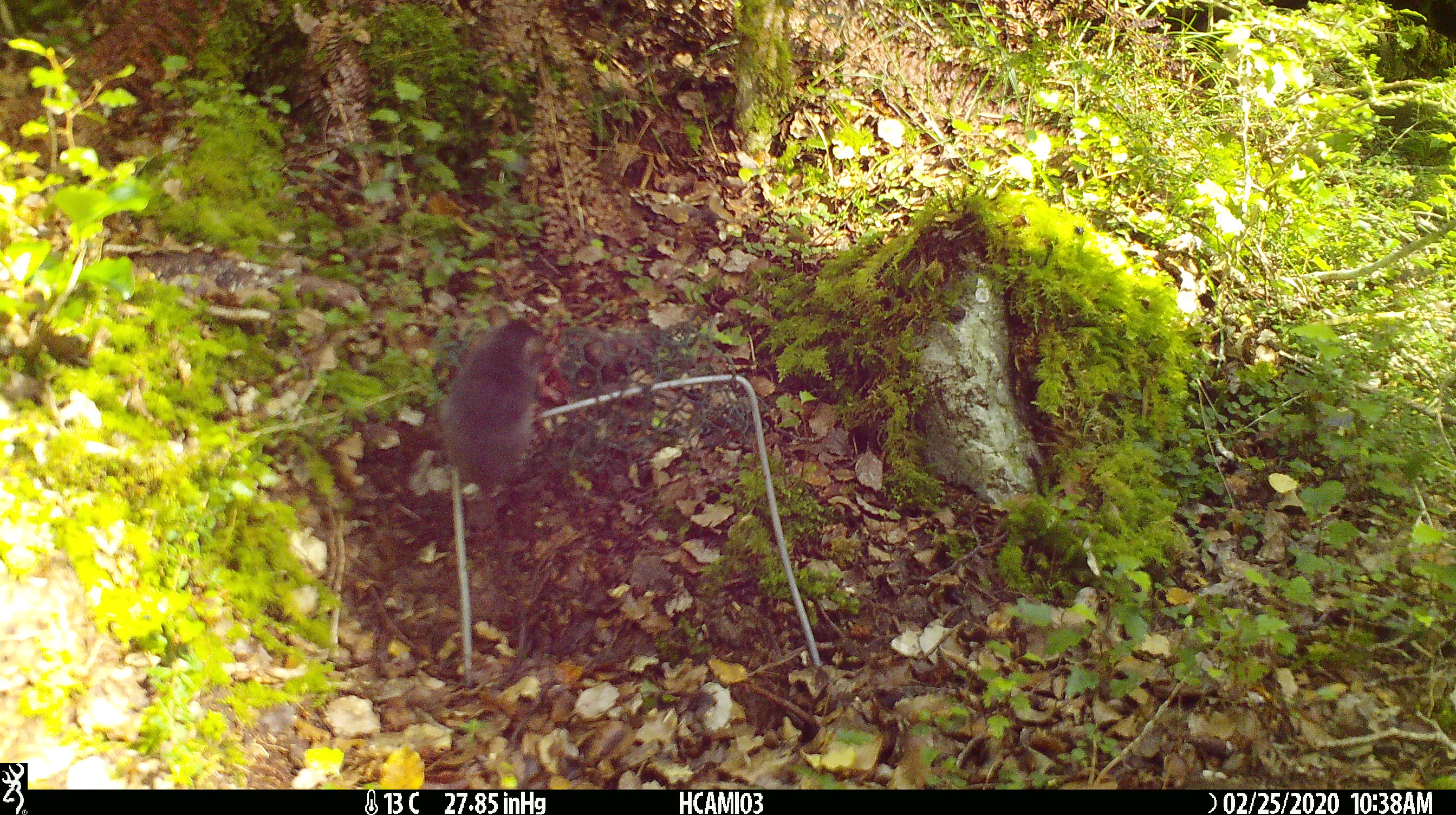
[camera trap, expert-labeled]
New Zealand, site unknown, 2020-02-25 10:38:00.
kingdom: Animalia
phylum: Chordata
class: Mammalia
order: Rodentia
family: Muridae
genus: Mus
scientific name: Mus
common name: mouse